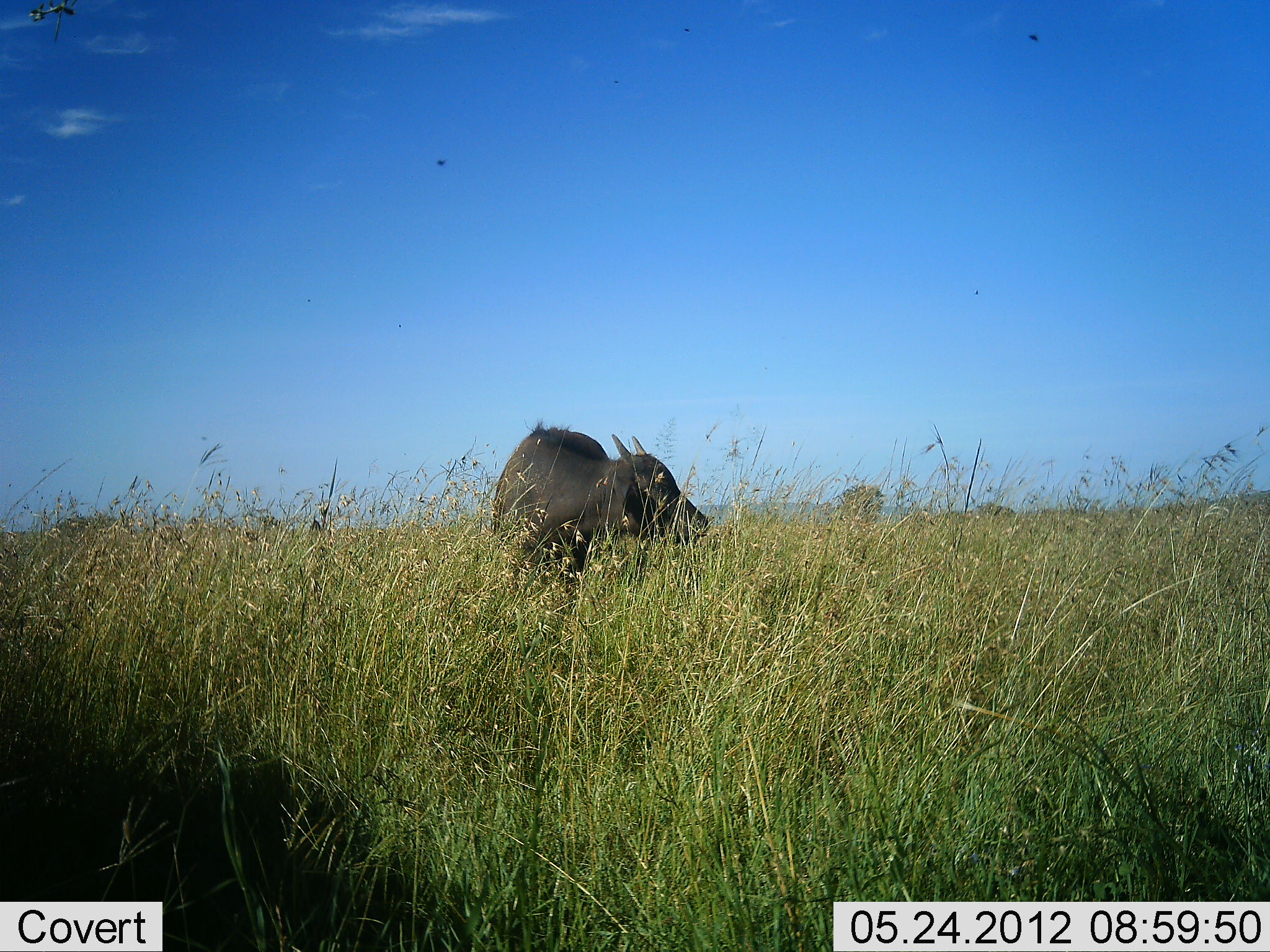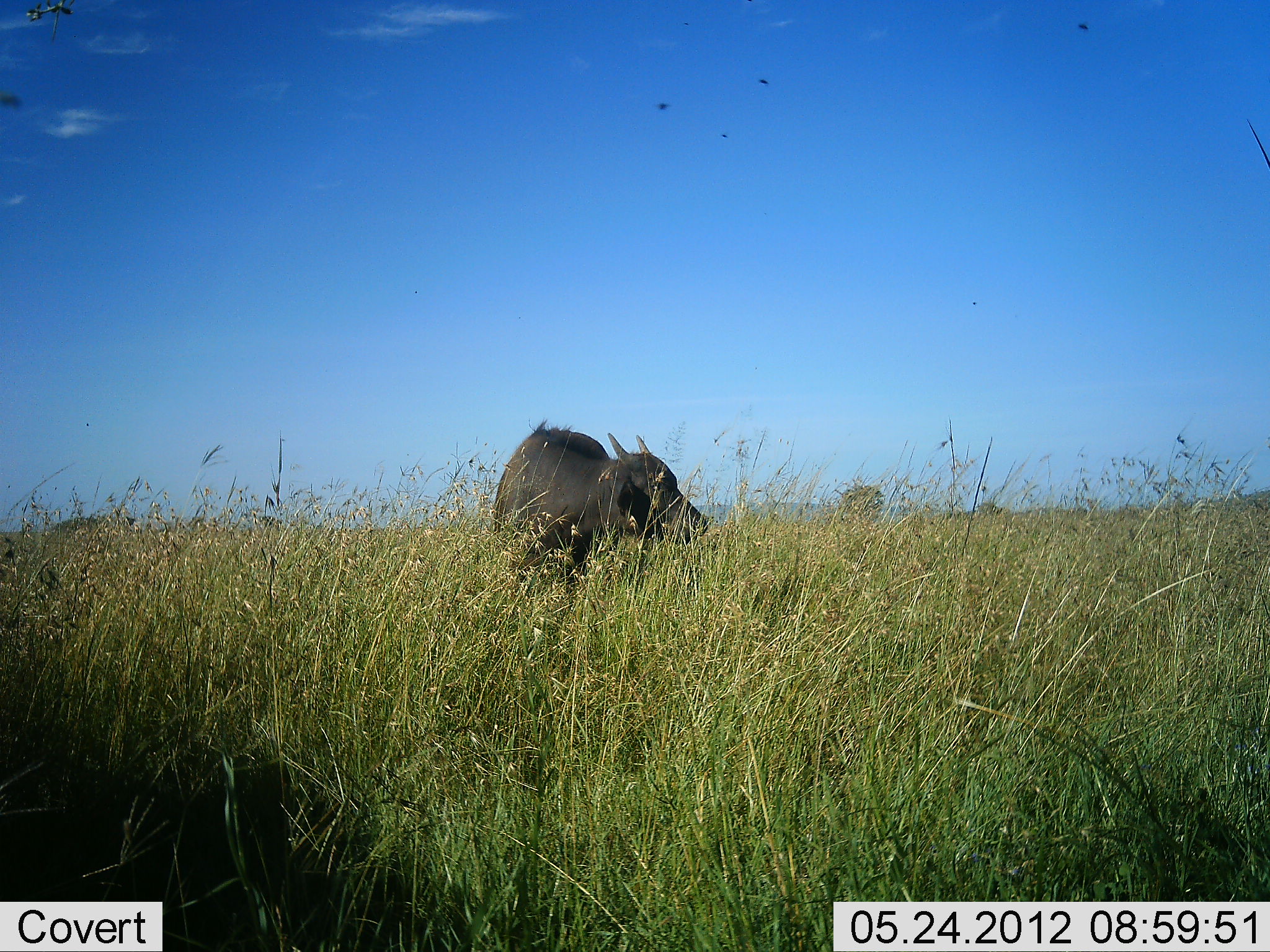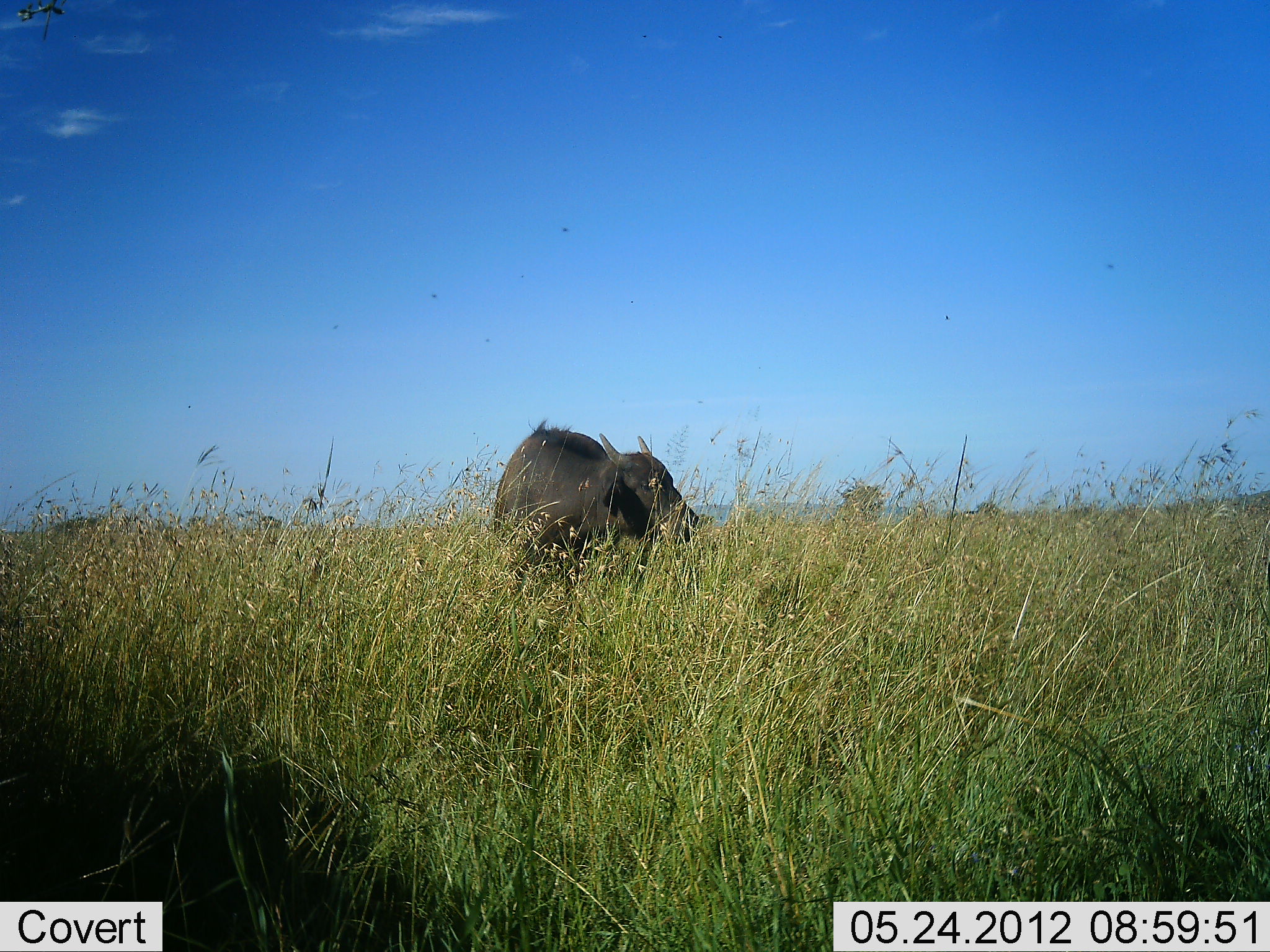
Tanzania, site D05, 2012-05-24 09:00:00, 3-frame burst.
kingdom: Animalia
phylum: Chordata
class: Mammalia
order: Artiodactyla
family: Bovidae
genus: Syncerus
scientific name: Syncerus caffer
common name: cape buffalo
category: buffalo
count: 1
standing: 100%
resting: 0%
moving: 0%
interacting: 0%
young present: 10%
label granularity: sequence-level